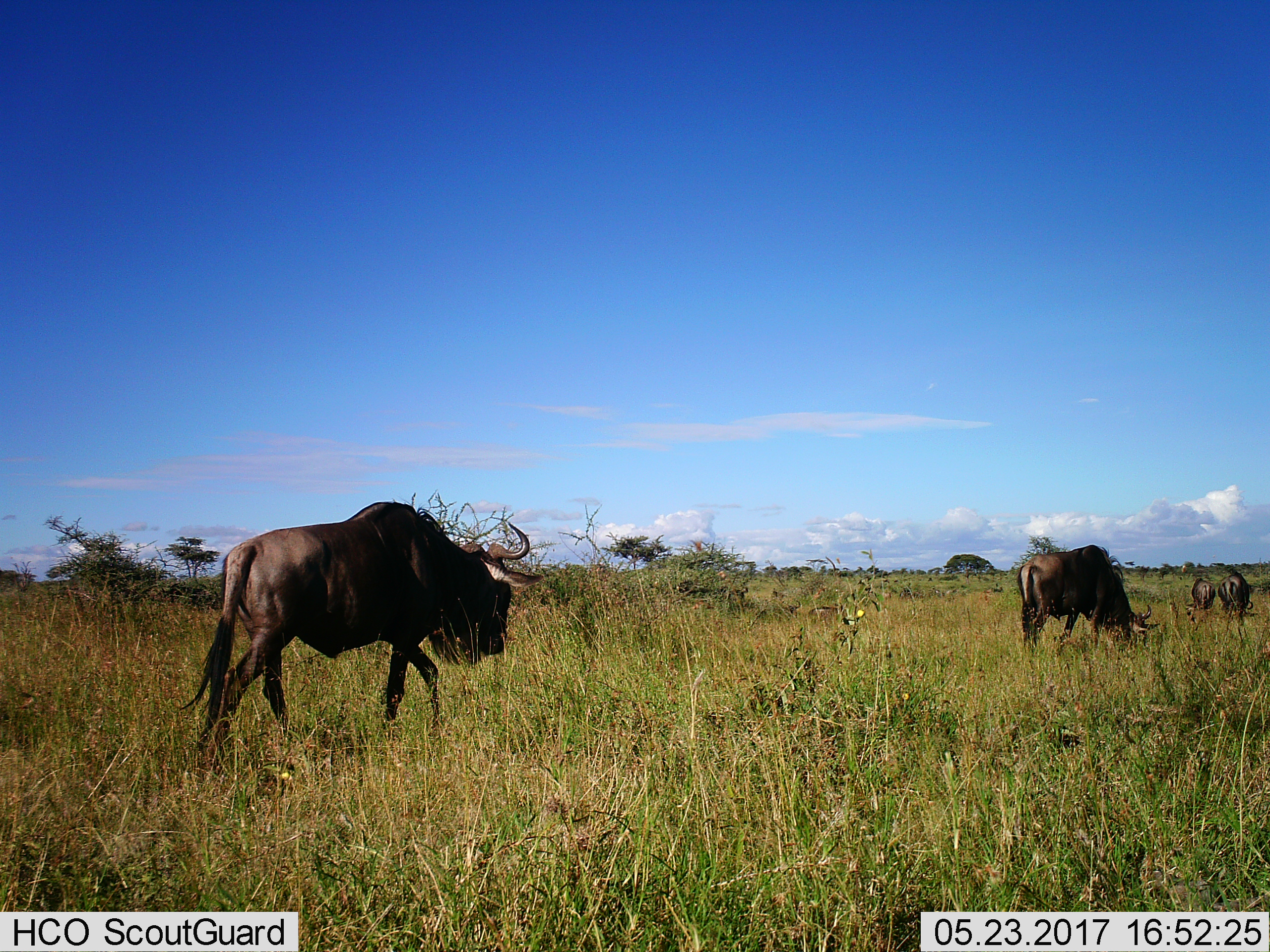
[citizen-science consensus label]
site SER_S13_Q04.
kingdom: Animalia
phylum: Chordata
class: Mammalia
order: Artiodactyla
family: Bovidae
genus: Connochaetes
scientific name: Connochaetes taurinus taurinus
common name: blue wildebeest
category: wildebeestblue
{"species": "wildebeestblue (blue wildebeest) (Connochaetes taurinus taurinus)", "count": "4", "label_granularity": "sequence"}